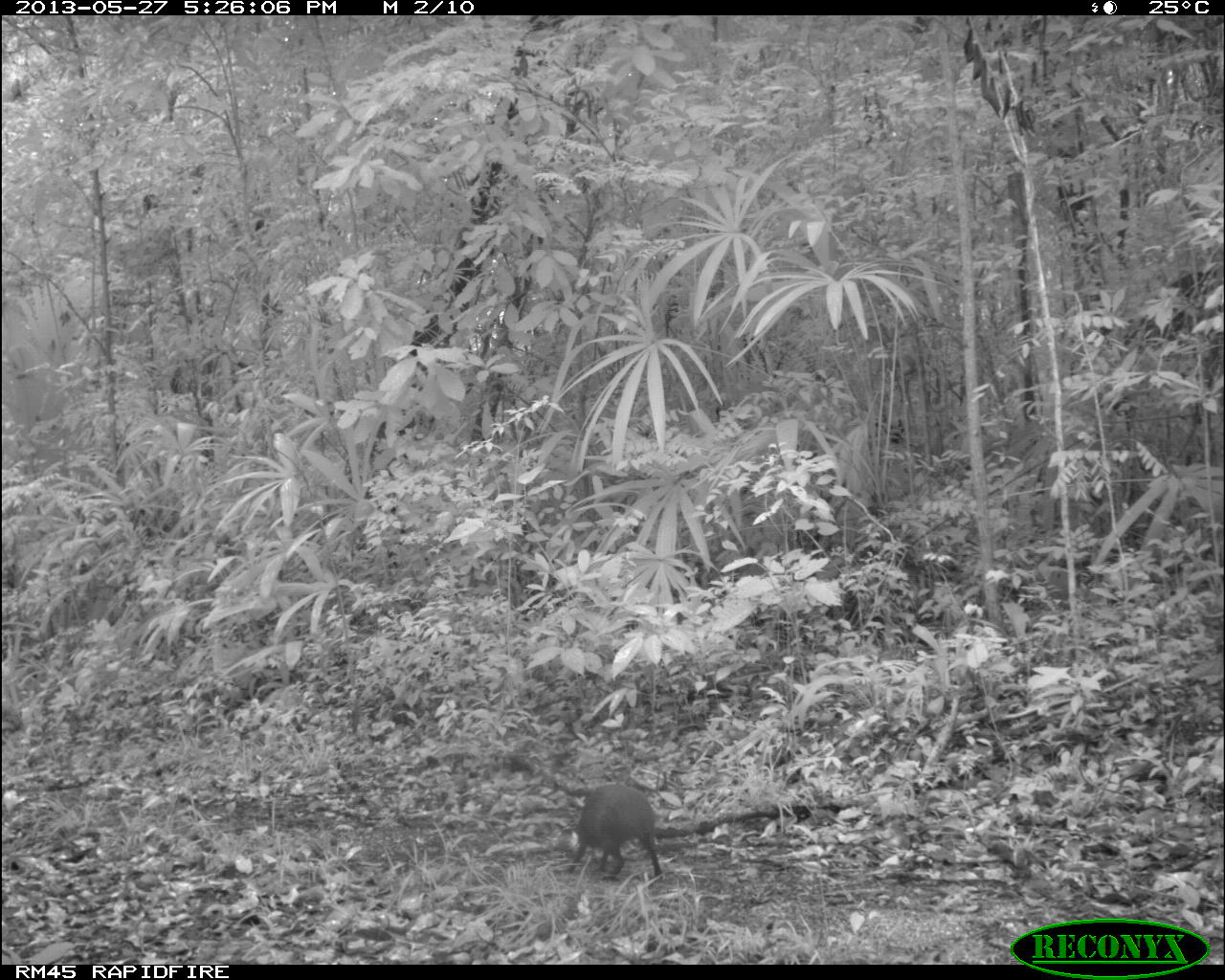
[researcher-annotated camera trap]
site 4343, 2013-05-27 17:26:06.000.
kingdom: Animalia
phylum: Chordata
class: Mammalia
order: Rodentia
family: Dasyproctidae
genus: Dasyprocta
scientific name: Dasyprocta punctata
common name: central american agouti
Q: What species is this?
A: Dasyprocta punctata (central american agouti).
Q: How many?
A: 1.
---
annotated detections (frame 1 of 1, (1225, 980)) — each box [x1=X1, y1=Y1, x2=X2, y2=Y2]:
dasyprocta punctata: [x1=566, y1=783, x2=661, y2=882]